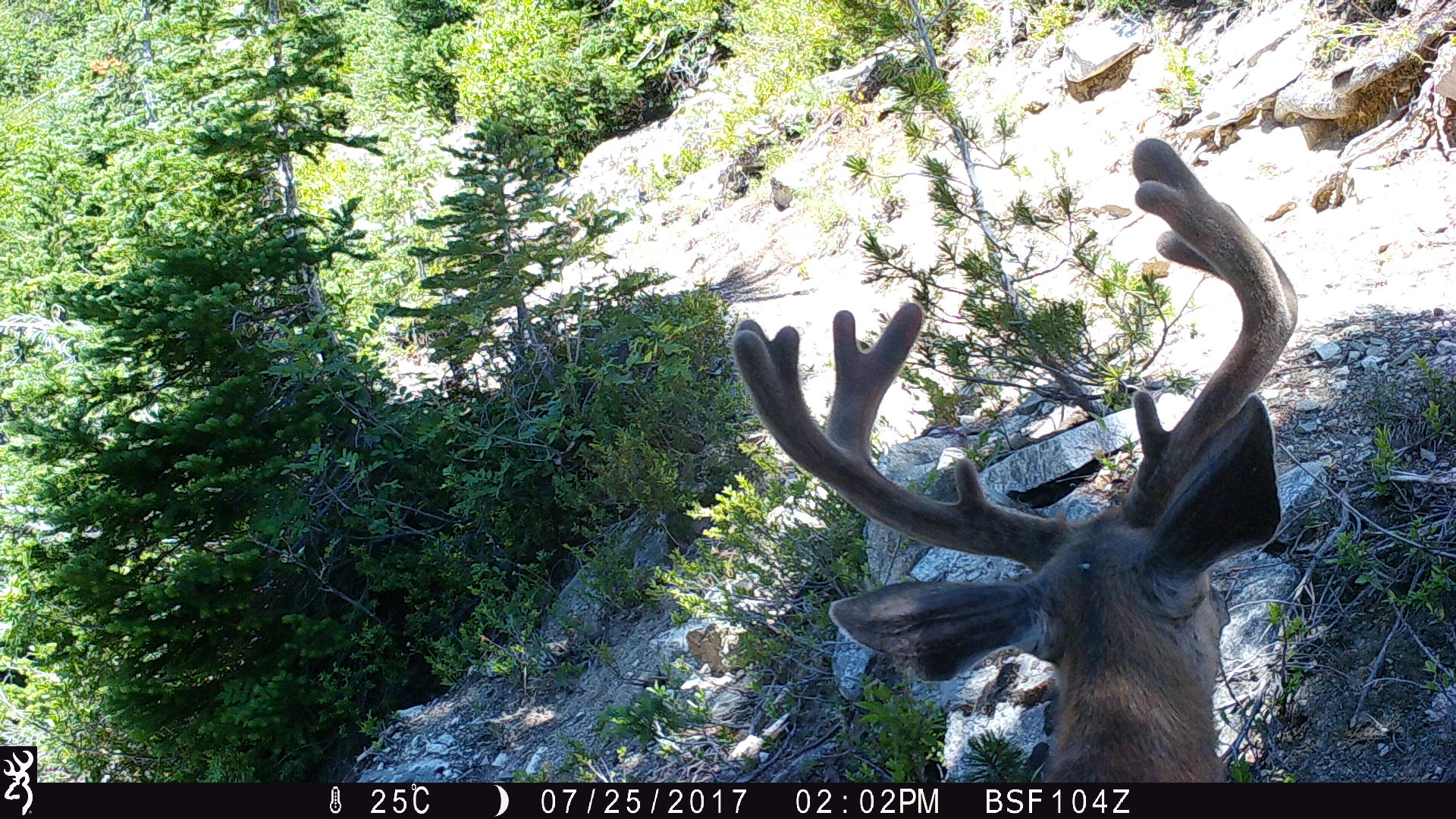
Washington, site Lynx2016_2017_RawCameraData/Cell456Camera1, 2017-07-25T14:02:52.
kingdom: Animalia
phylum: Chordata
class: Mammalia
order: Artiodactyla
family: Cervidae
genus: Odocoileus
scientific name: Odocoileus hemionus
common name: mule deer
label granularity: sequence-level